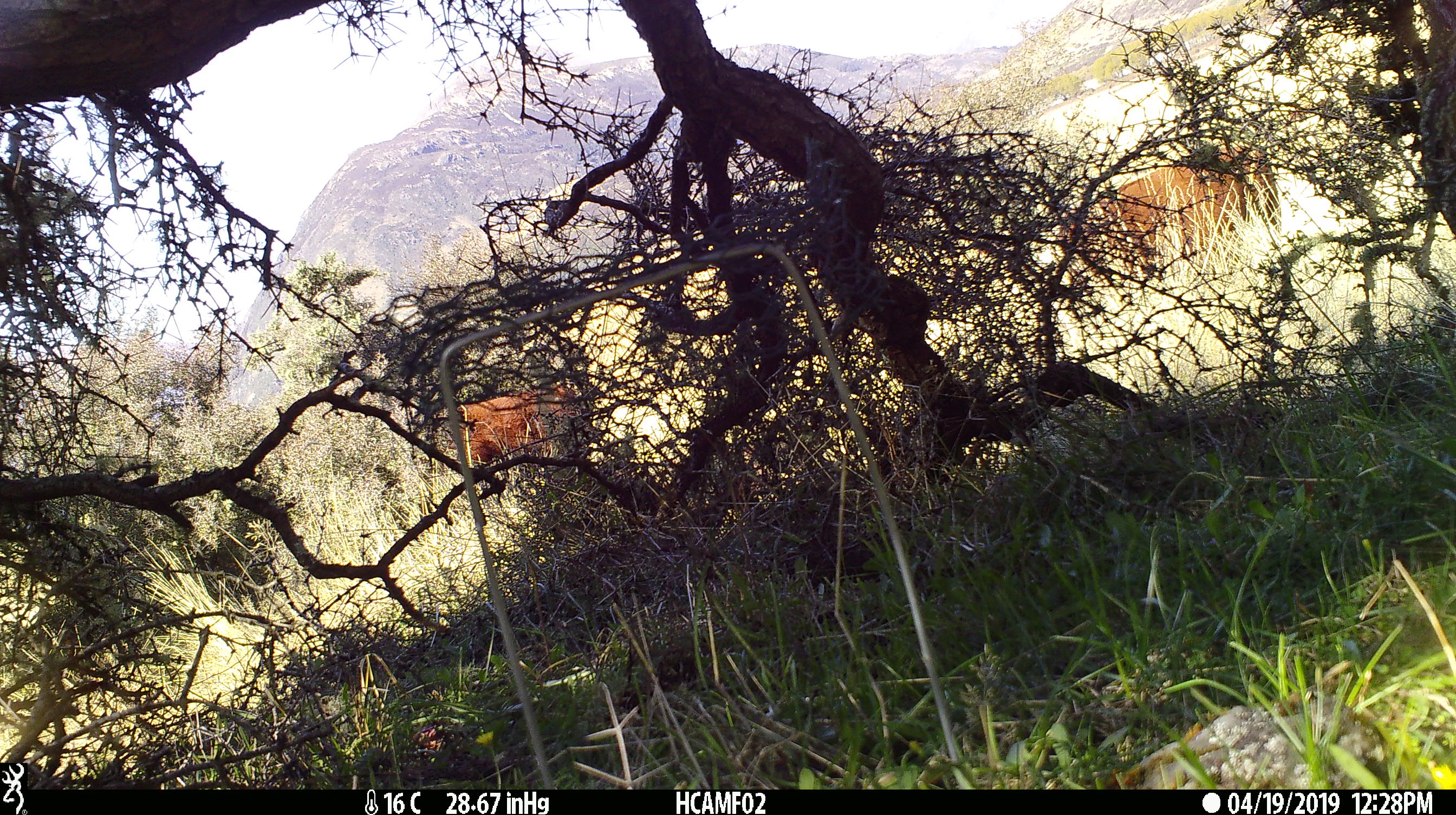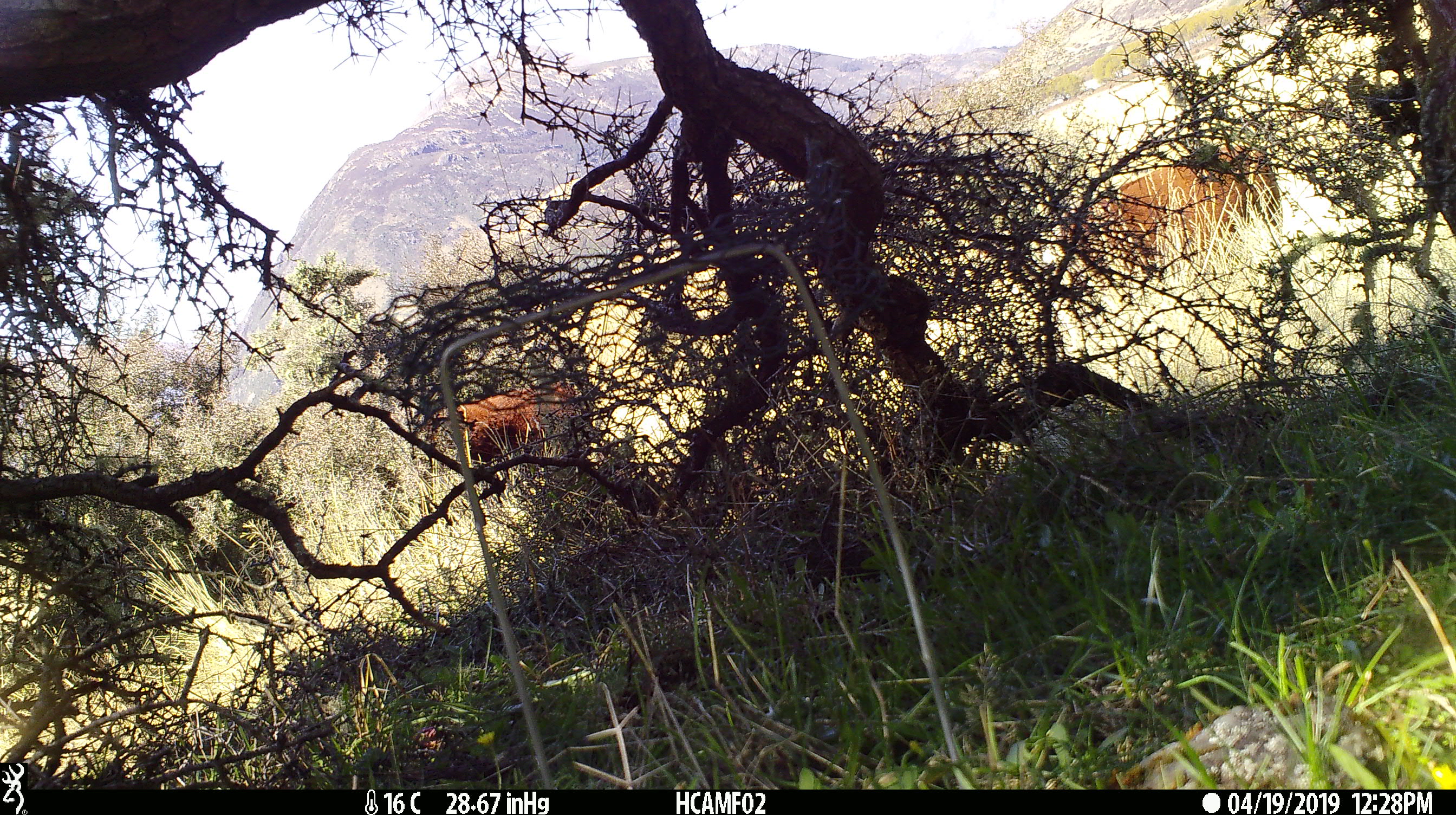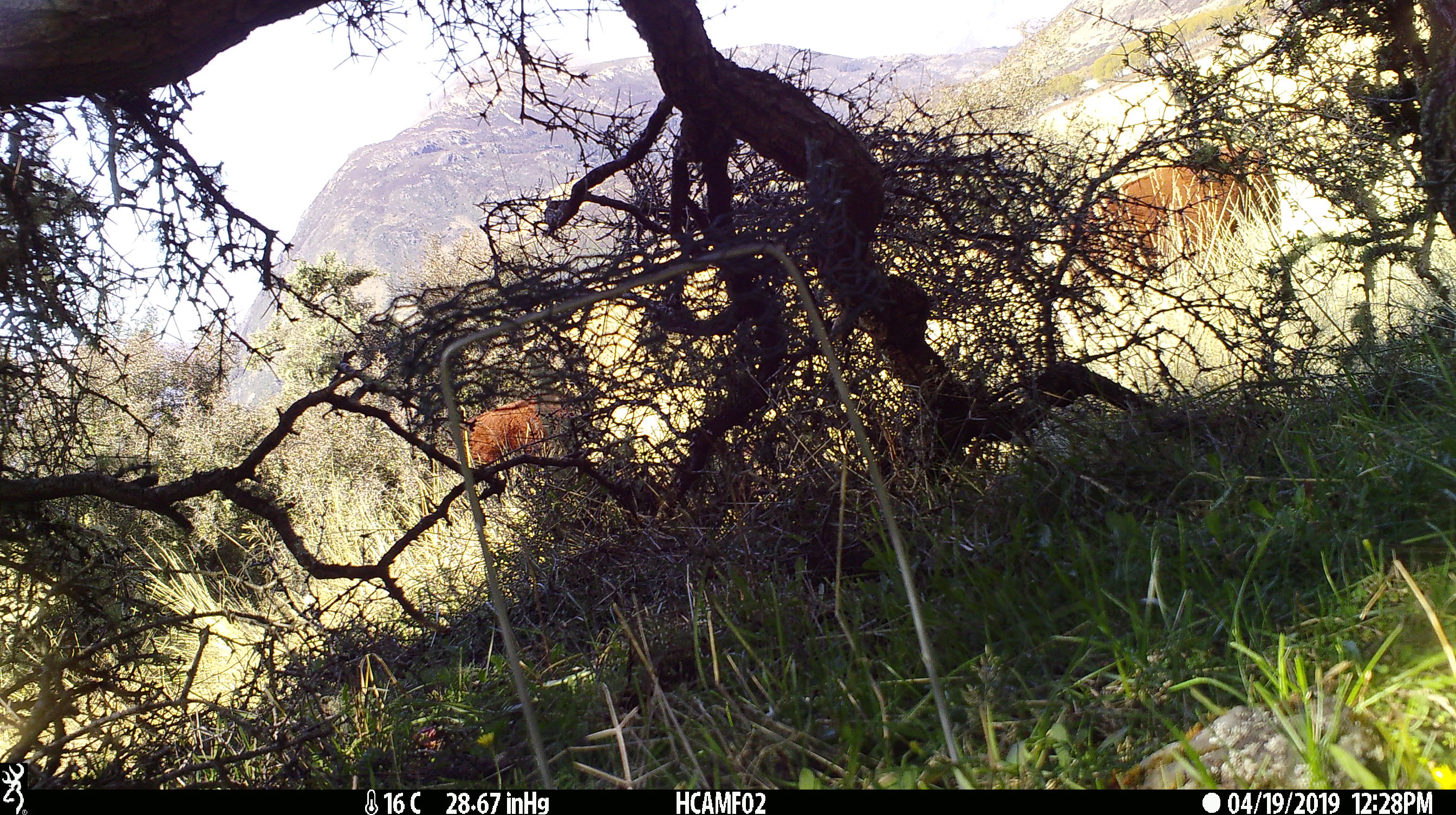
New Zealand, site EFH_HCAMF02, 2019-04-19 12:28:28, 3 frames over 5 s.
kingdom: Animalia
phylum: Chordata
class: Mammalia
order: Artiodactyla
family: Bovidae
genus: Bos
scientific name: Bos taurus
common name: domestic cow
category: cow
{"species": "cow (domestic cow) (Bos taurus)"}